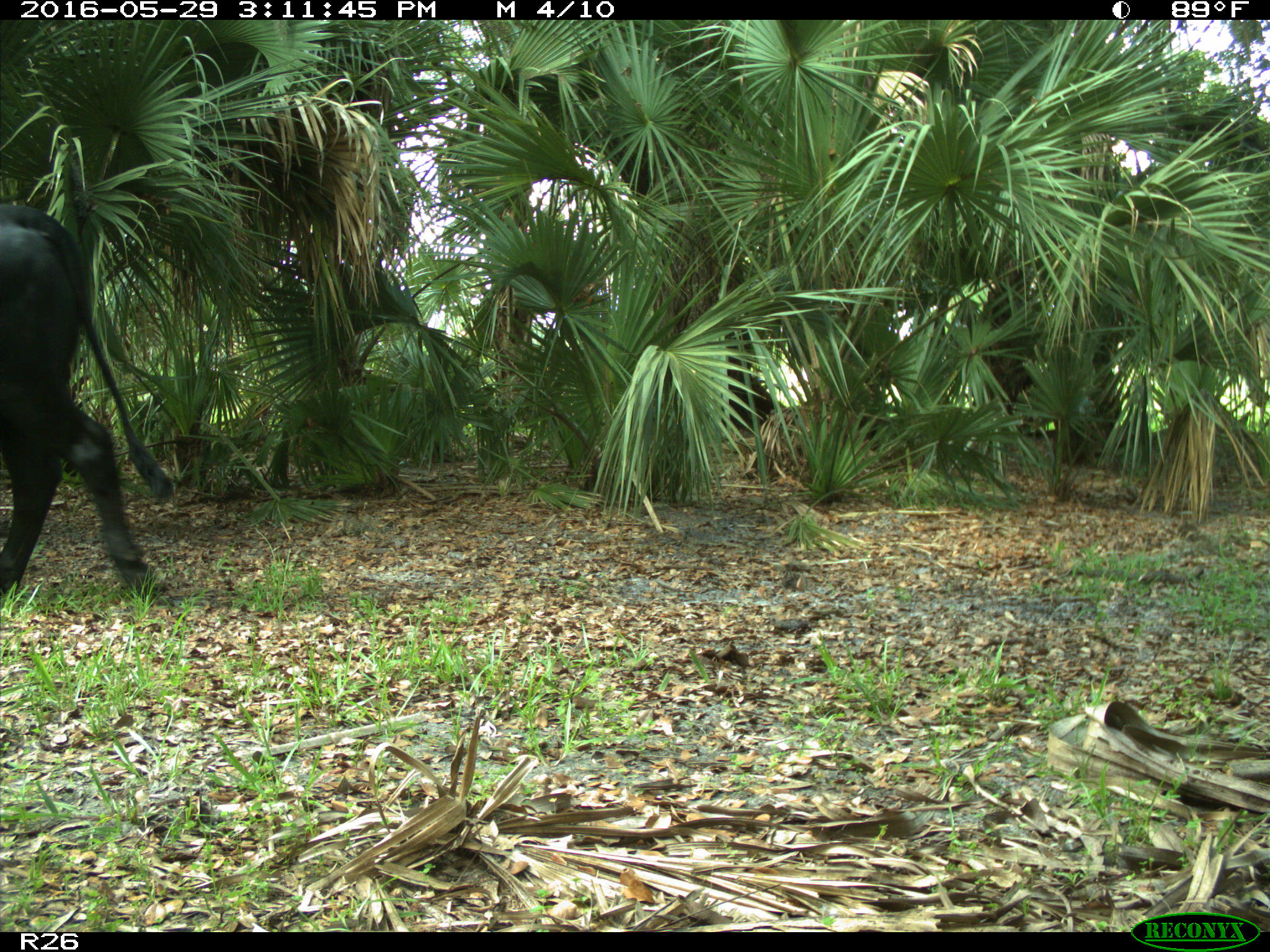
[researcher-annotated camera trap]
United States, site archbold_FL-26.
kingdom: Animalia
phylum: Chordata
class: Mammalia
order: Artiodactyla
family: Bovidae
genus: Bos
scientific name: Bos taurus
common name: domestic cow